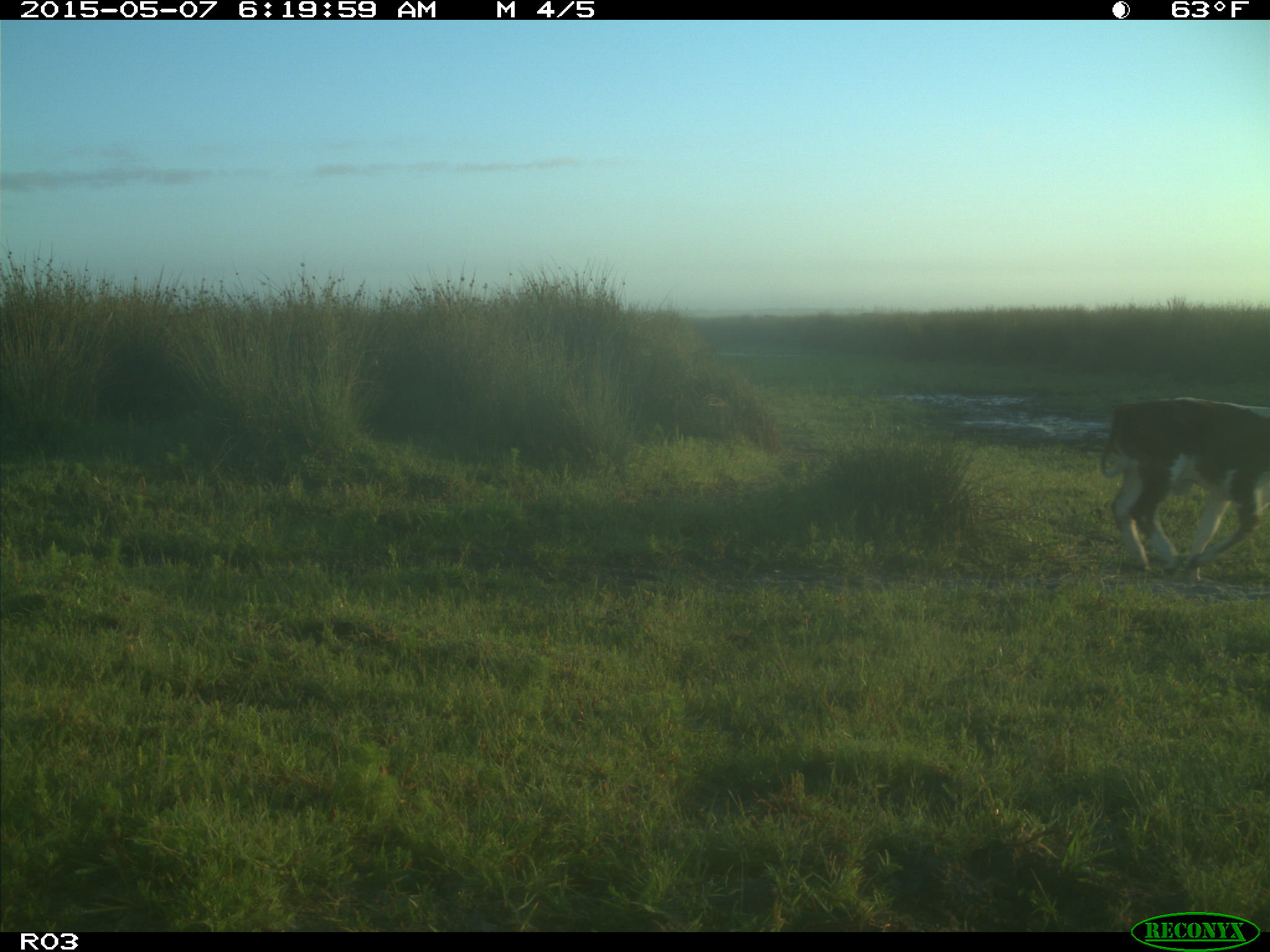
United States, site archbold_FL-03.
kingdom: Animalia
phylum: Chordata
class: Mammalia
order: Artiodactyla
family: Bovidae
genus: Bos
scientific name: Bos taurus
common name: domestic cow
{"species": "Bos taurus (domestic cow)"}